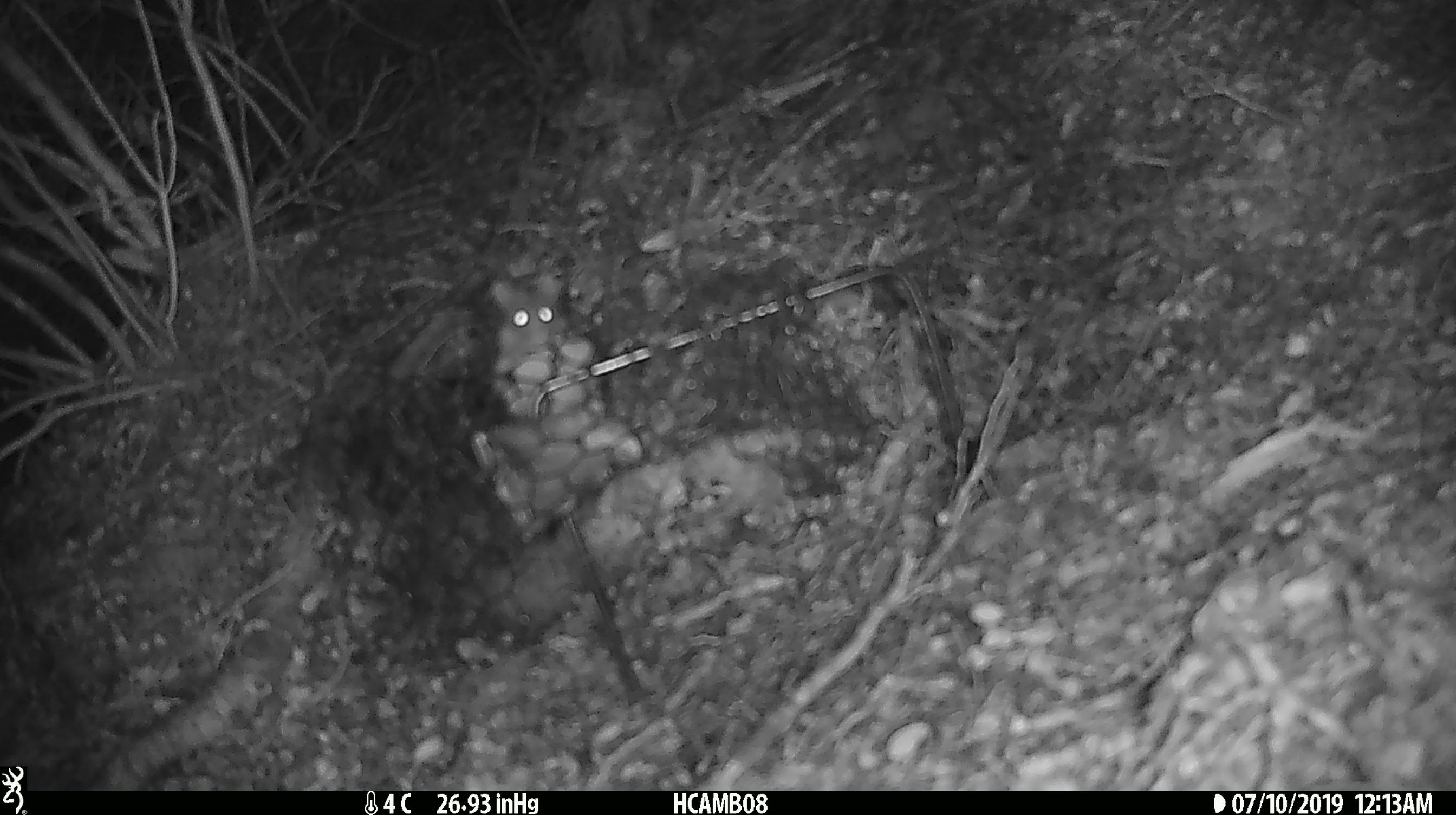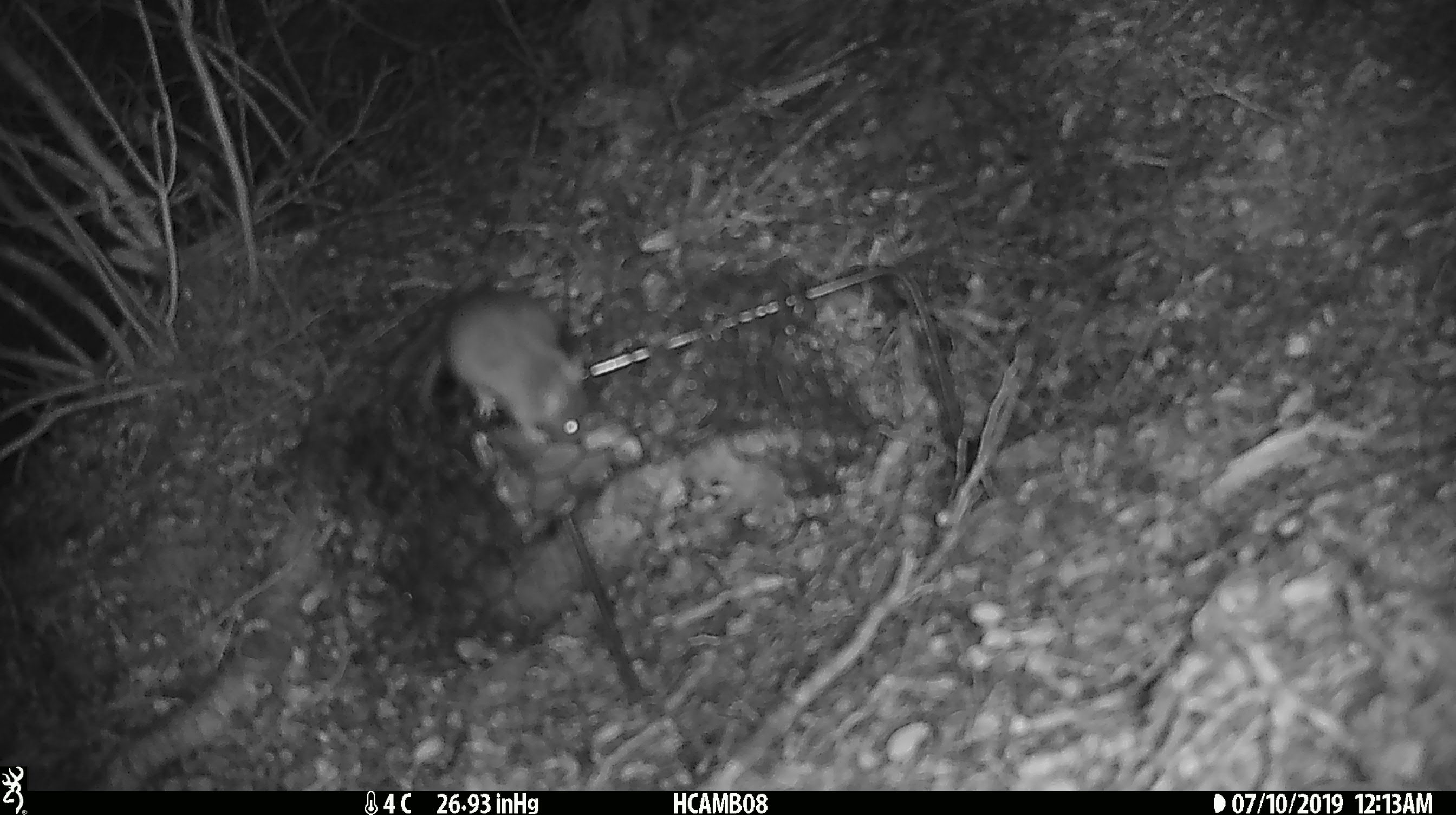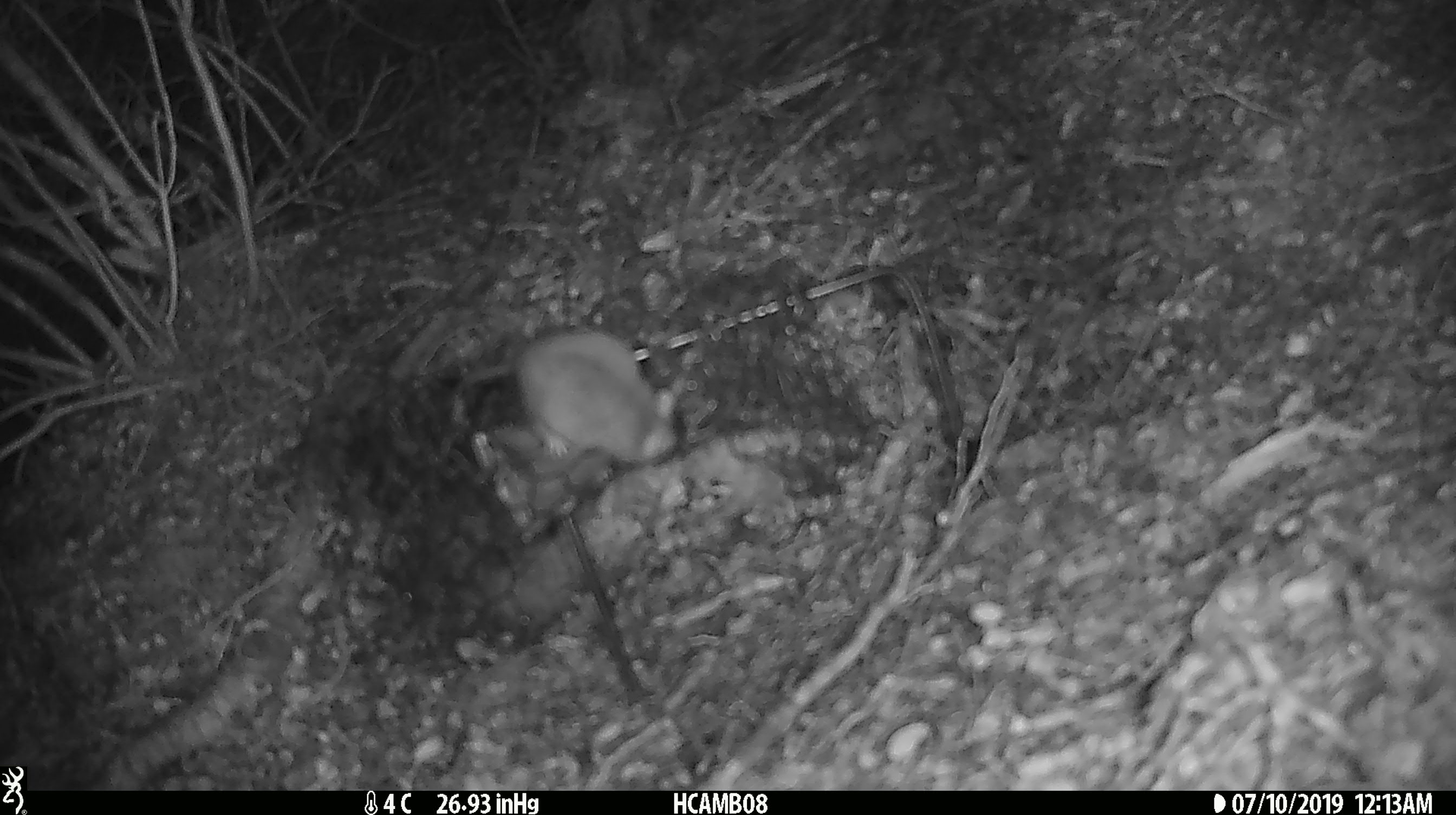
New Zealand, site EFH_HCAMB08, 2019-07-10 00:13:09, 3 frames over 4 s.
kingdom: Animalia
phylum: Chordata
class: Mammalia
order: Rodentia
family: Muridae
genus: Mus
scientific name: Mus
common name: mouse